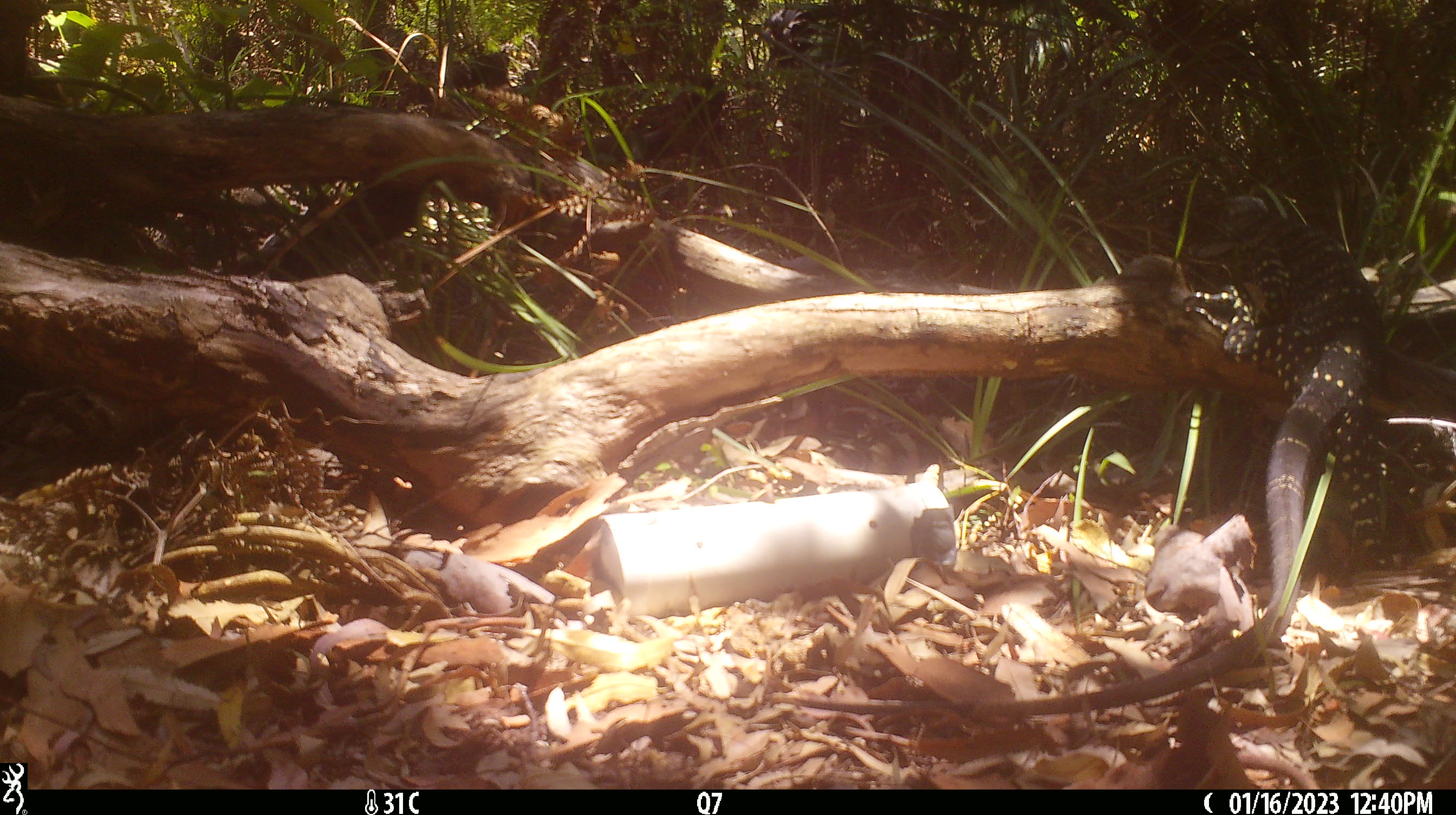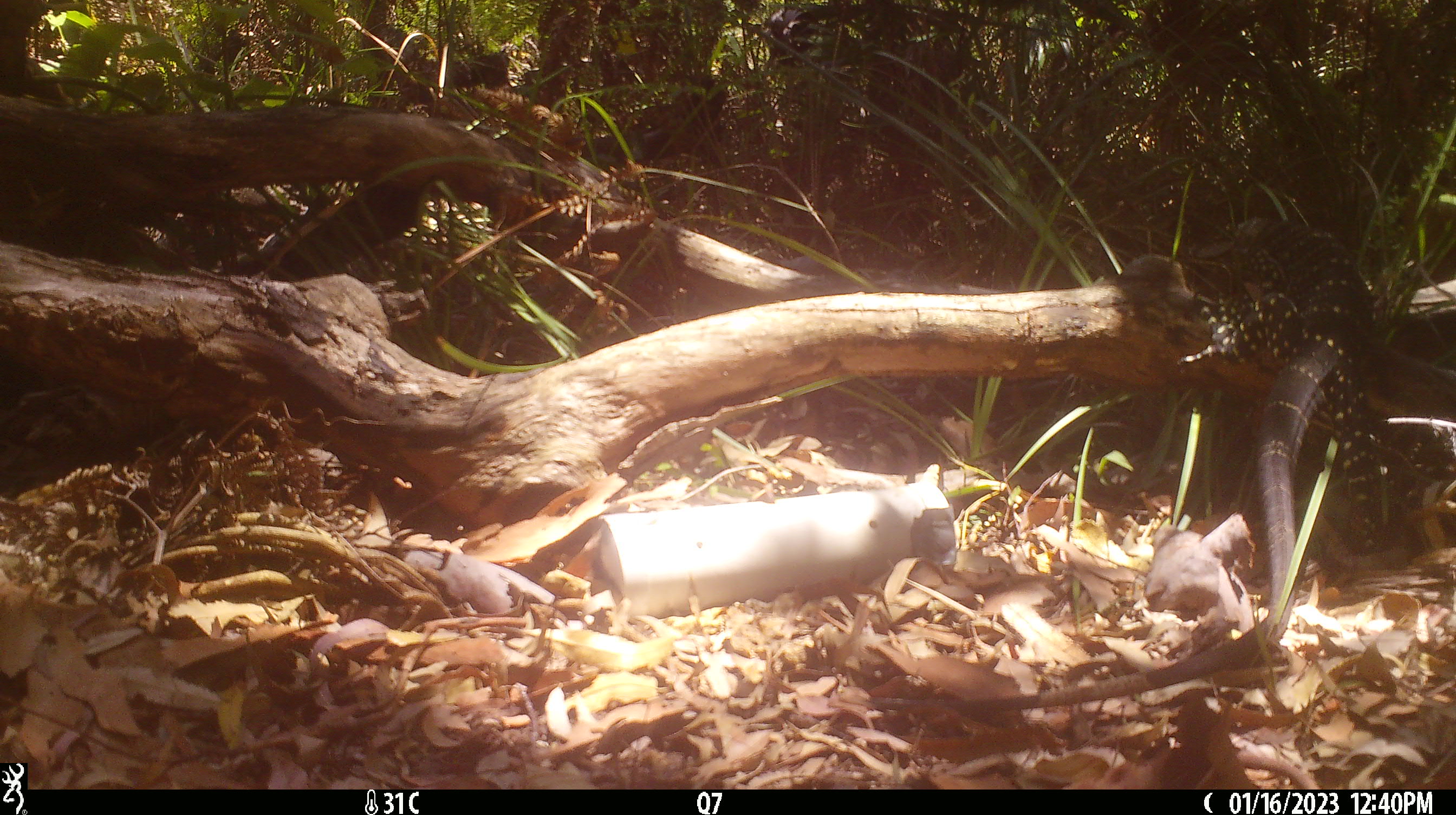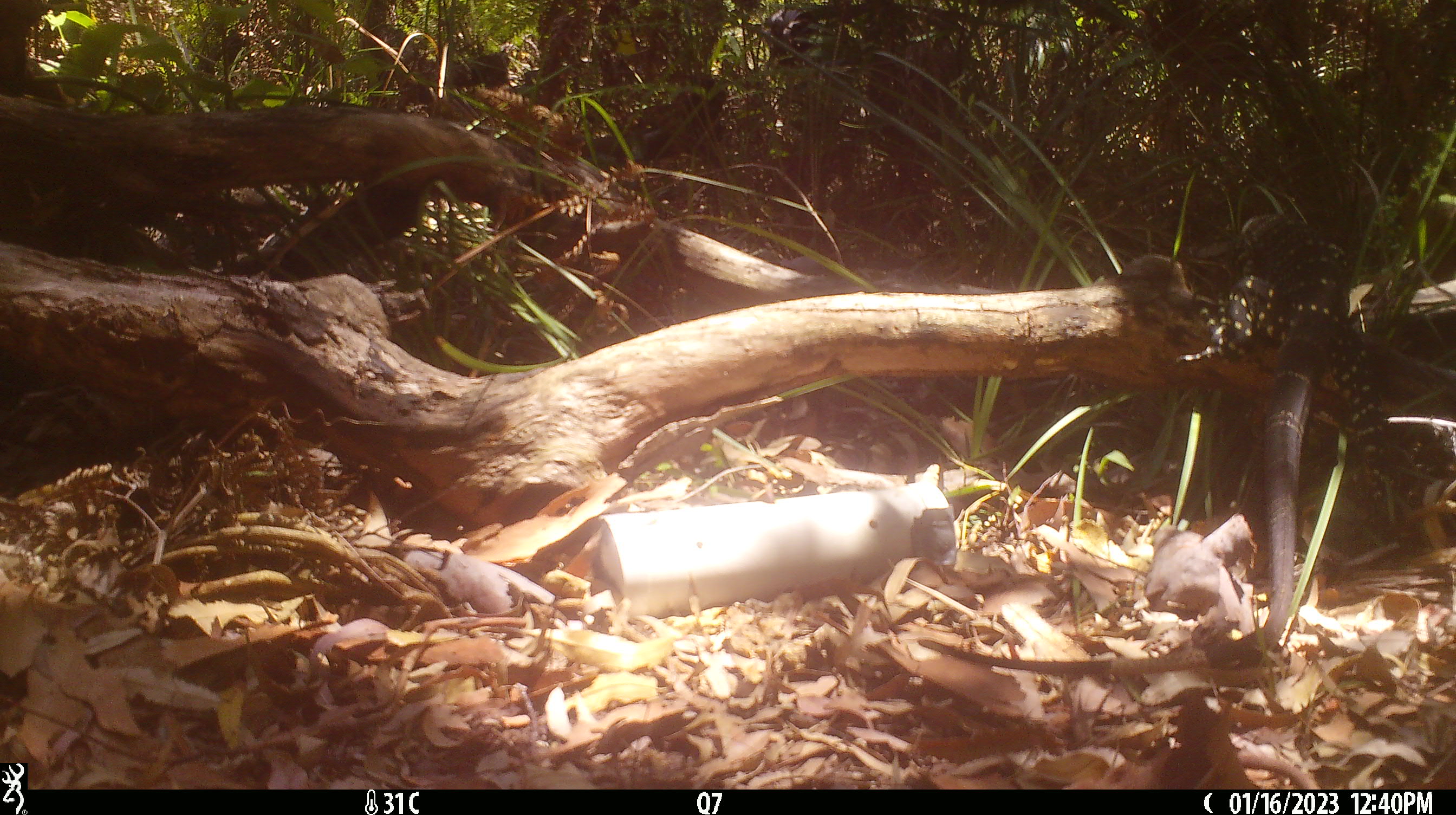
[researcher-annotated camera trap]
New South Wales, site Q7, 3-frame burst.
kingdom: Animalia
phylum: Chordata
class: Reptilia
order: Squamata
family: Varanidae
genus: Varanus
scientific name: Varanus varius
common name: lace monitor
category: goanna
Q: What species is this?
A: Goanna (lace monitor) (Varanus varius).